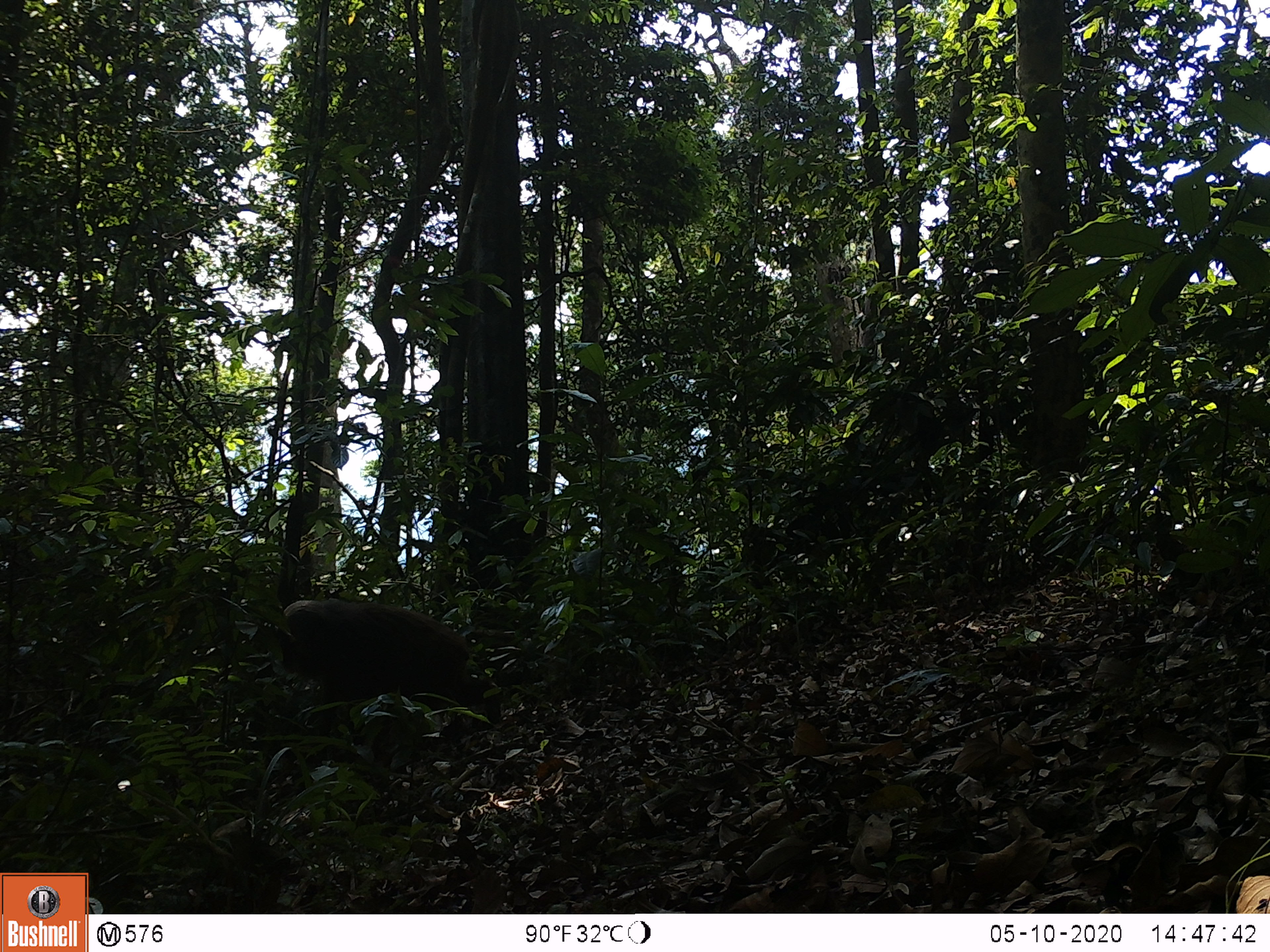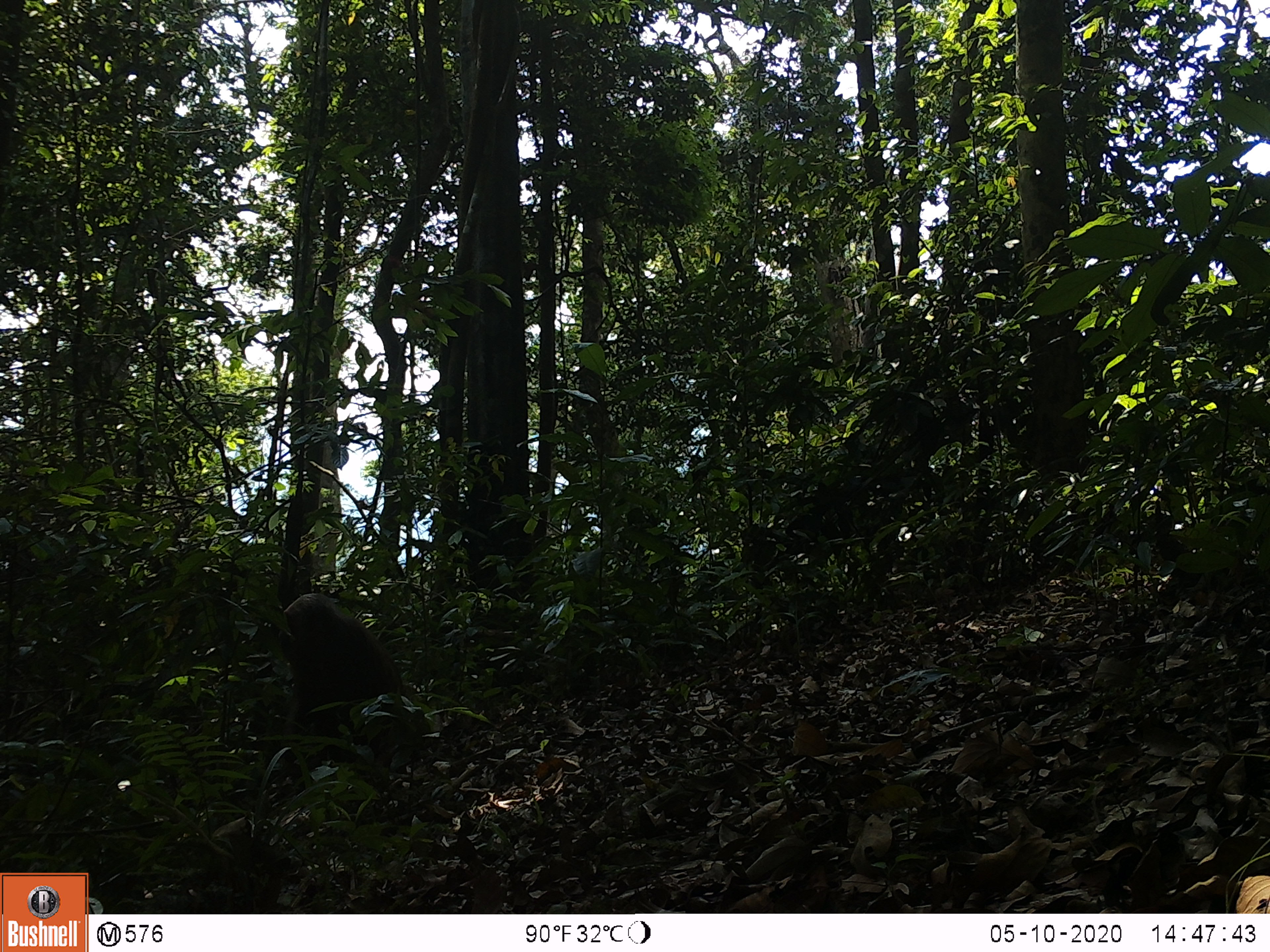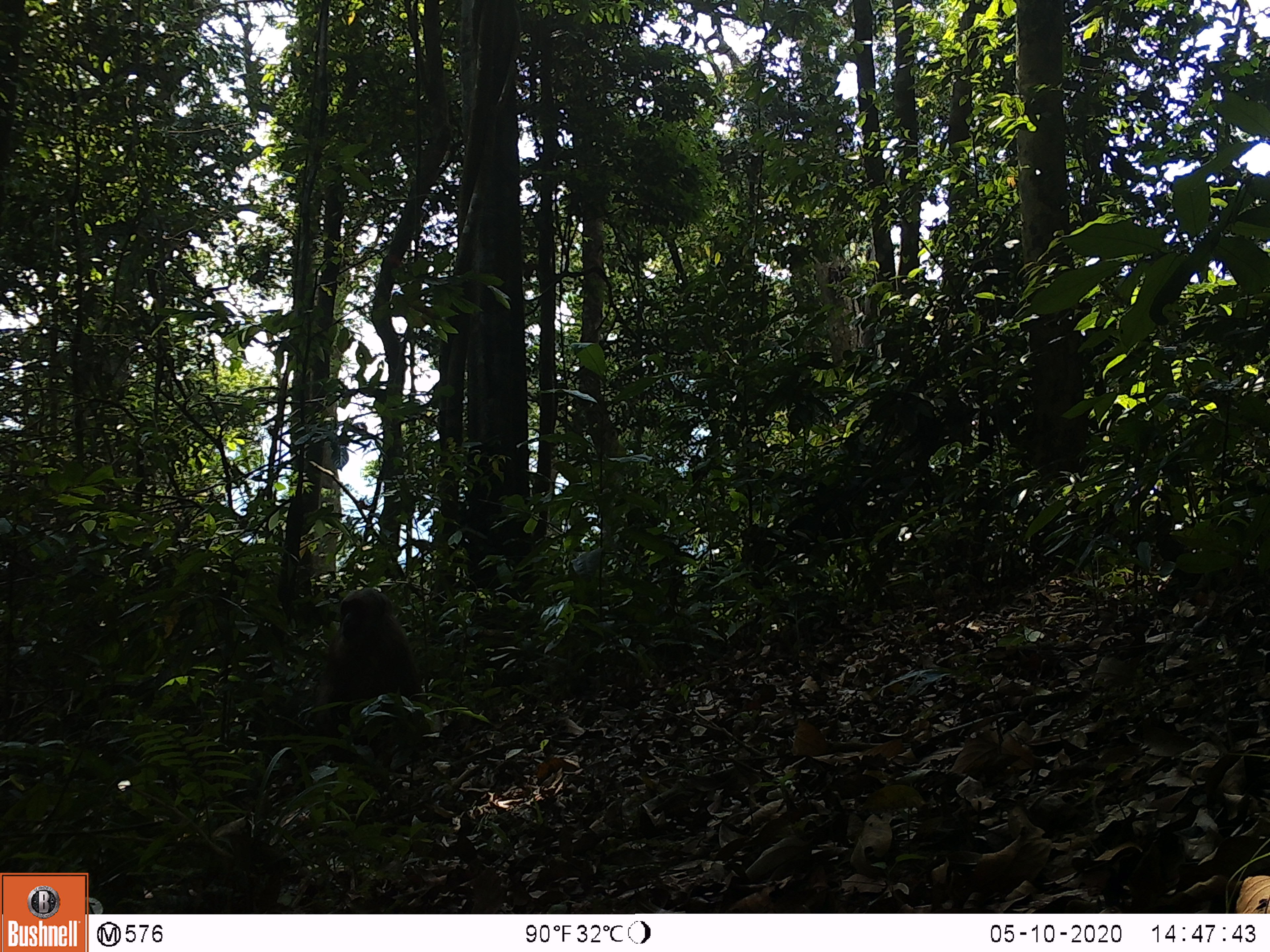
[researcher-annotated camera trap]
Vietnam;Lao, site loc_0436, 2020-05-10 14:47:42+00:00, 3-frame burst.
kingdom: Animalia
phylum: Chordata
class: Mammalia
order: Primates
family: Cercopithecidae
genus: Macaca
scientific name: Macaca arctoides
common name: stump-tailed macaque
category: stump tailed macaque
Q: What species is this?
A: Stump tailed macaque (stump-tailed macaque) (Macaca arctoides).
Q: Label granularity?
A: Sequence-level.